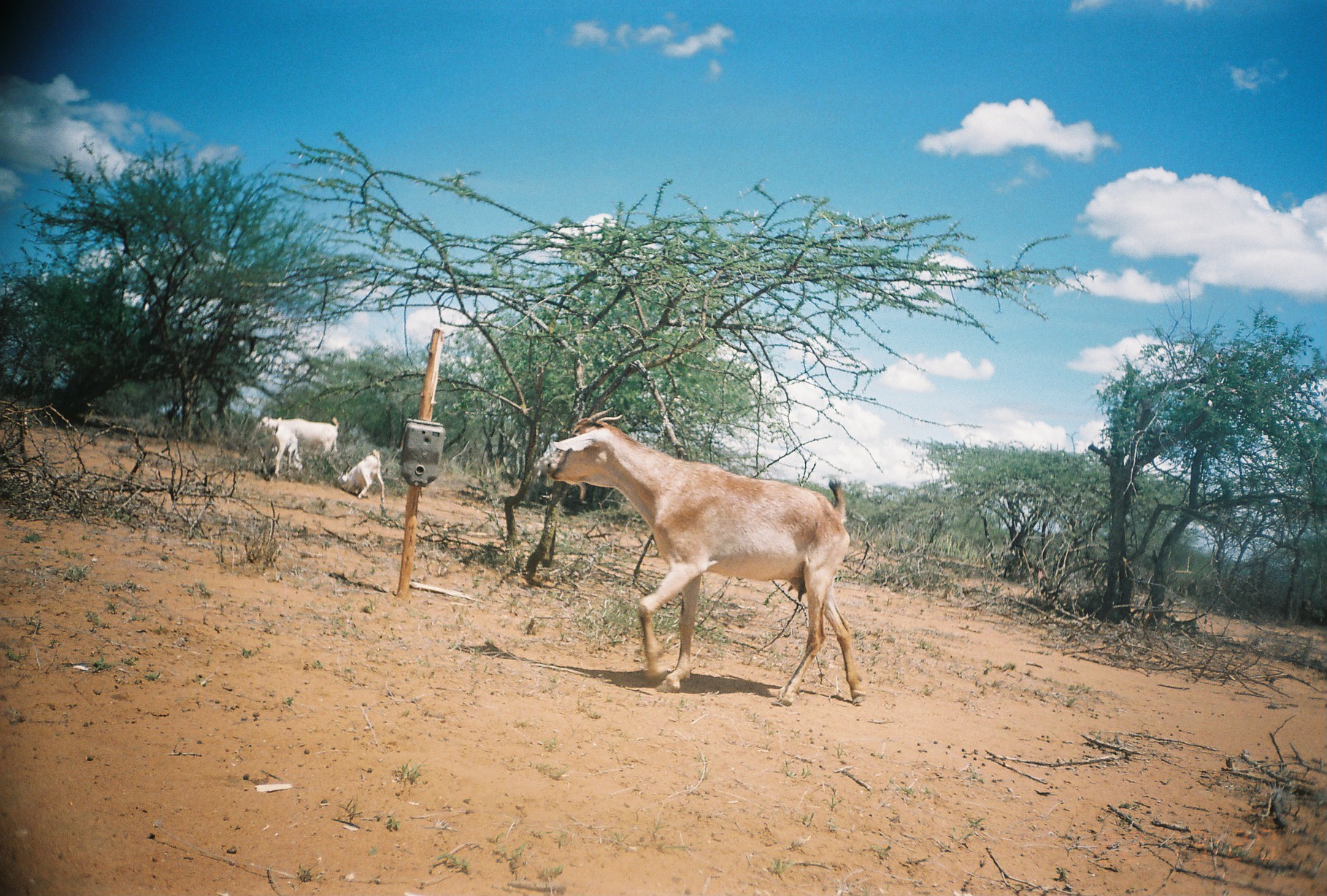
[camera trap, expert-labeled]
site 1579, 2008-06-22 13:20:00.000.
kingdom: Animalia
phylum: Chordata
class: Mammalia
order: Artiodactyla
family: Bovidae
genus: Capra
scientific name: Capra aegagrus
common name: wild goat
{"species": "Capra aegagrus (wild goat)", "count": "3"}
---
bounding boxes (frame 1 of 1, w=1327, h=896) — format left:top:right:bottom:
capra aegagrus: 545:406:867:706; 255:415:339:460; 337:449:384:503; 264:416:303:479